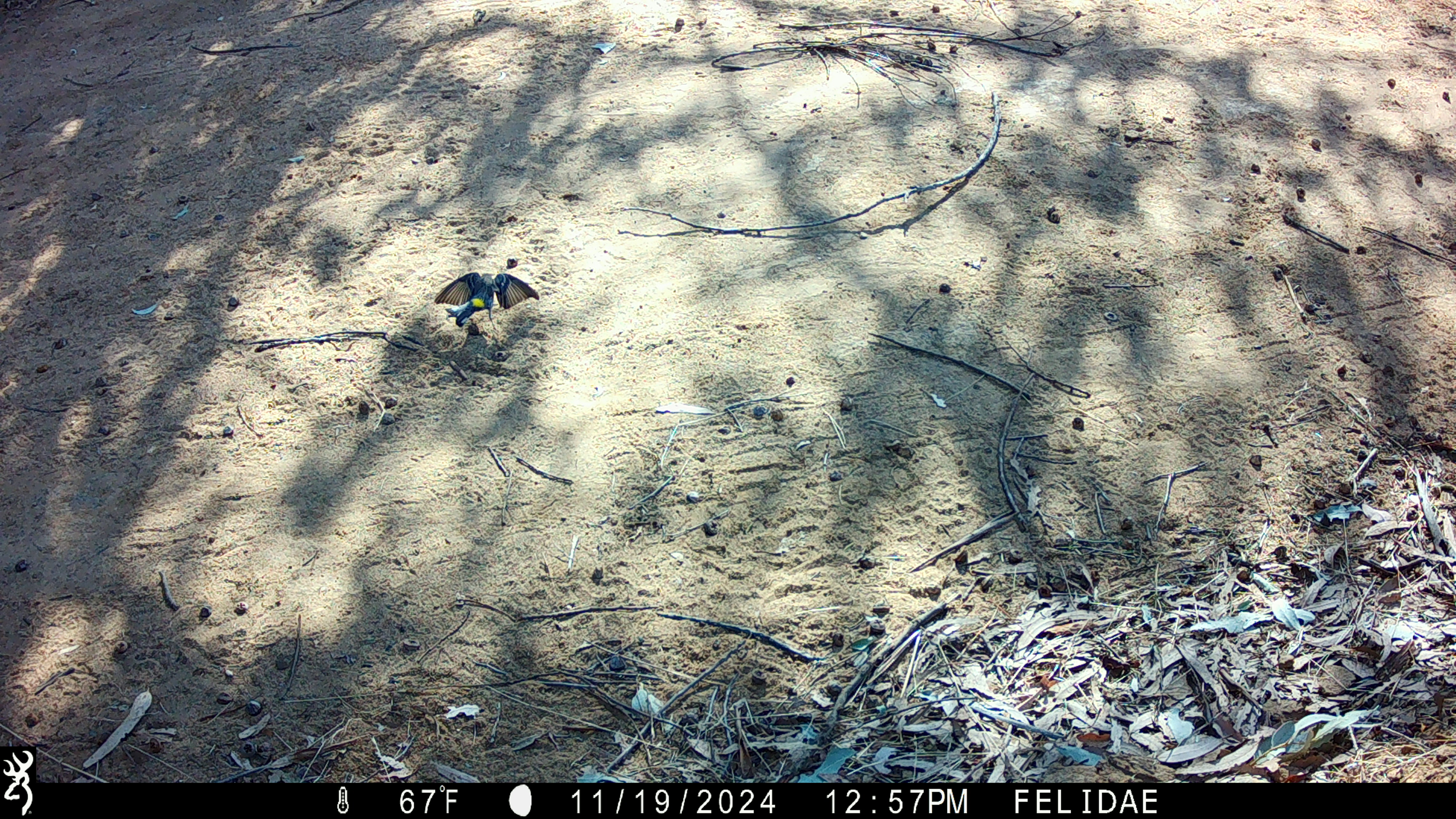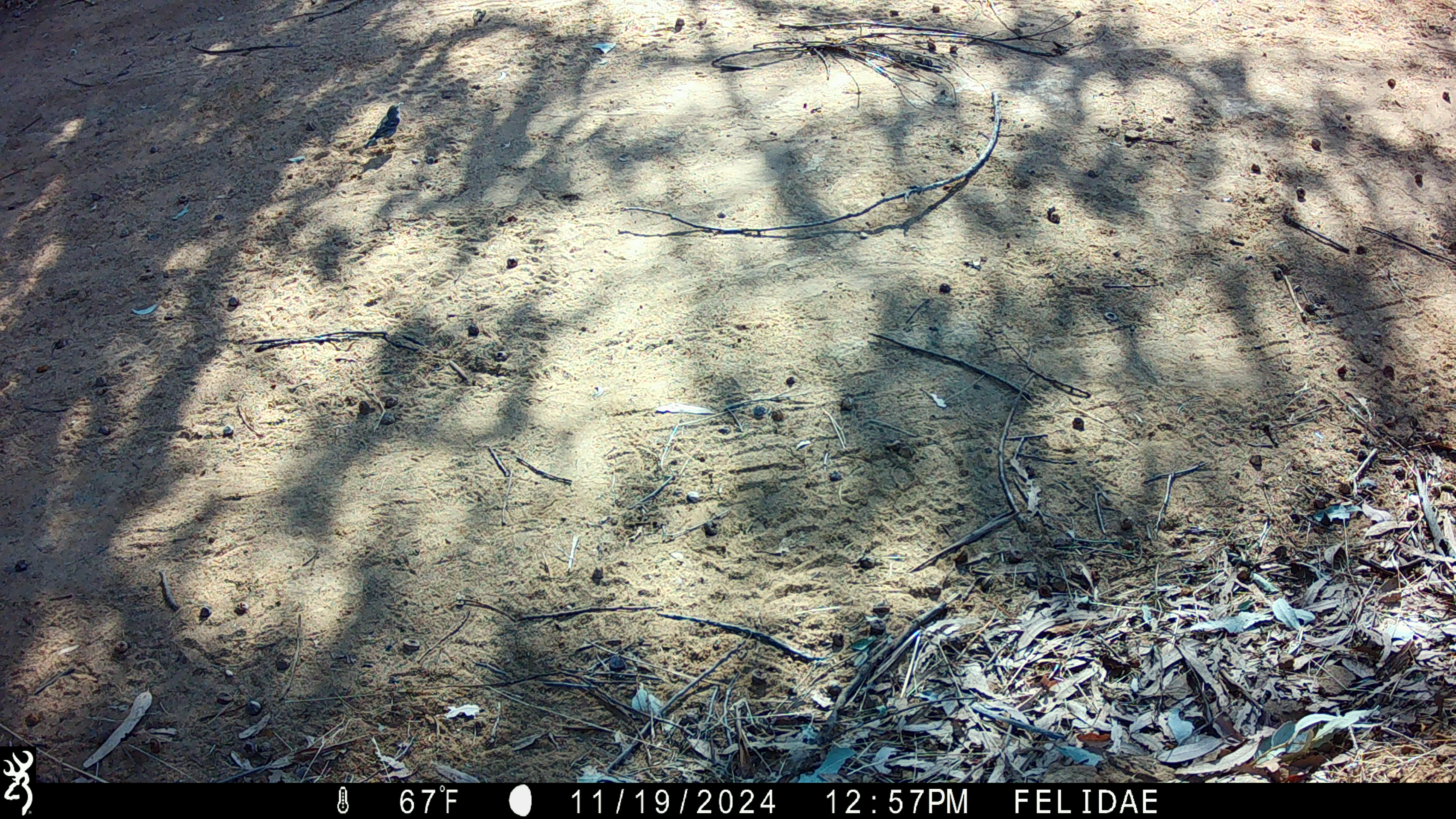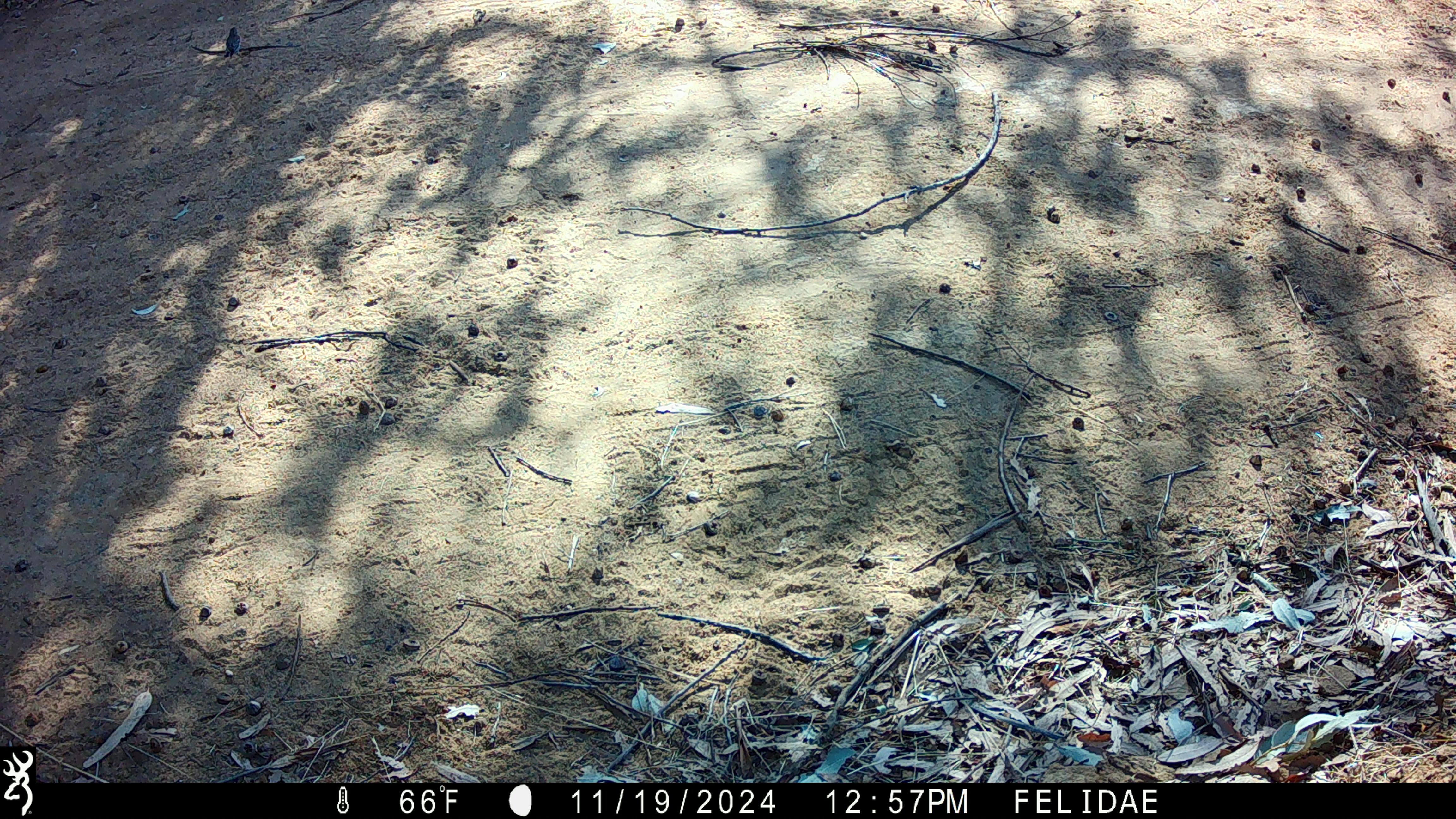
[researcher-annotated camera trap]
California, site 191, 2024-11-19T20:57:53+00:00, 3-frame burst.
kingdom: Animalia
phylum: Chordata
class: Aves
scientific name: Aves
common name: bird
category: unknown bird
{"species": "unknown bird (bird) (Aves)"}